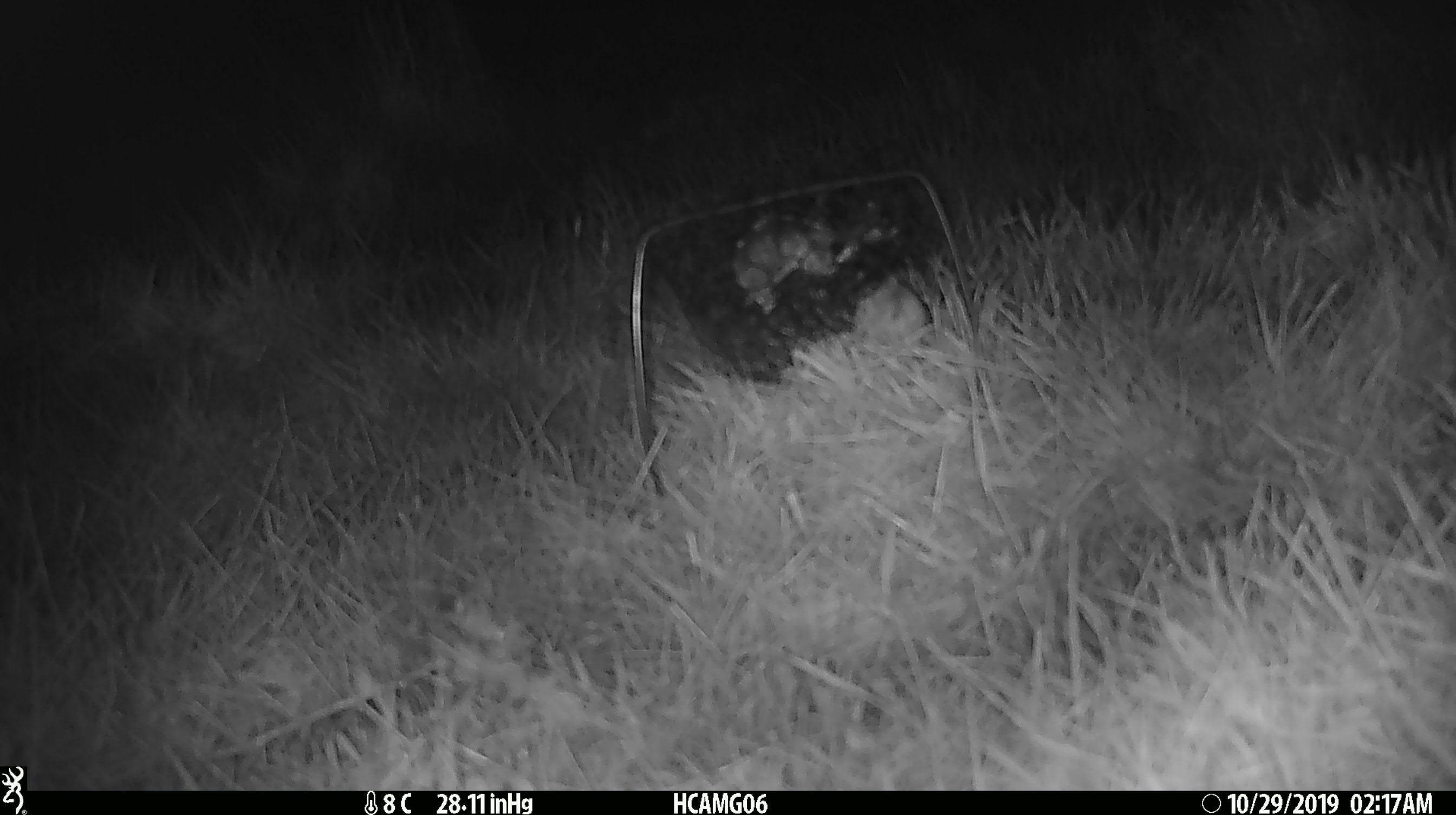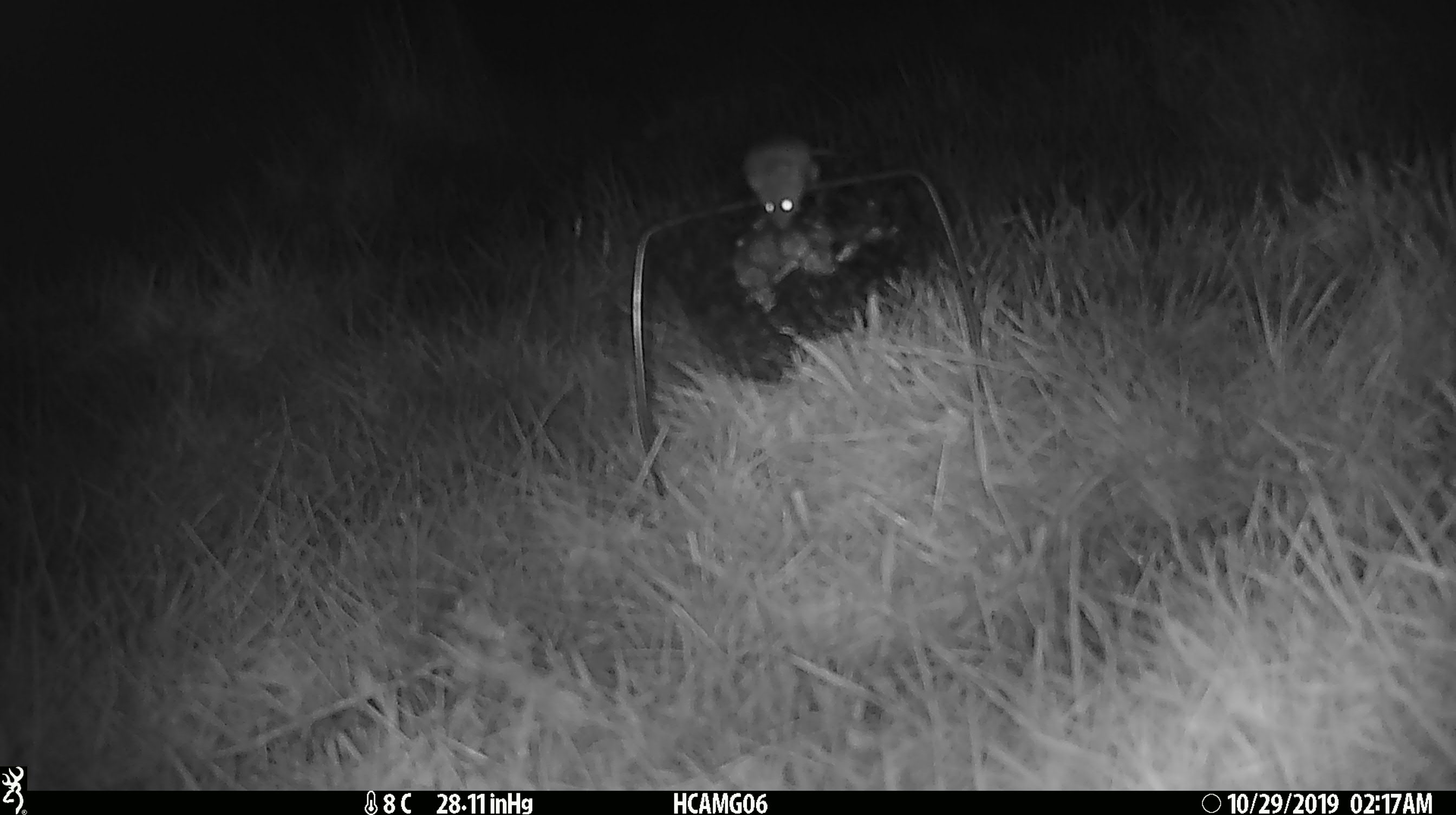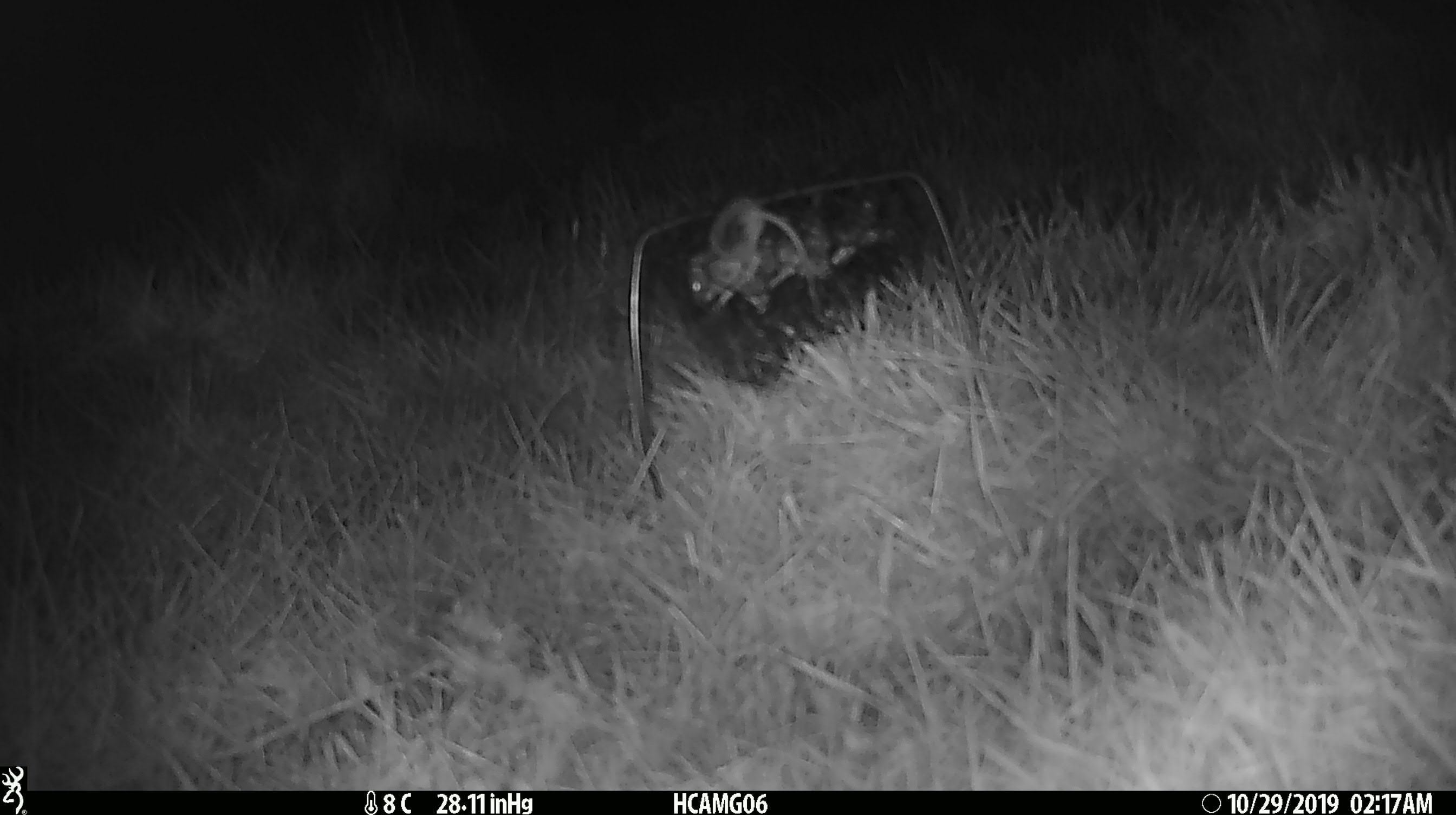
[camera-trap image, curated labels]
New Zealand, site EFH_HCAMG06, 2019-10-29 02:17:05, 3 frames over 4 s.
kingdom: Animalia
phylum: Chordata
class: Mammalia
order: Rodentia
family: Muridae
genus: Mus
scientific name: Mus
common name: mouse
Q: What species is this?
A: Mouse (Mus).